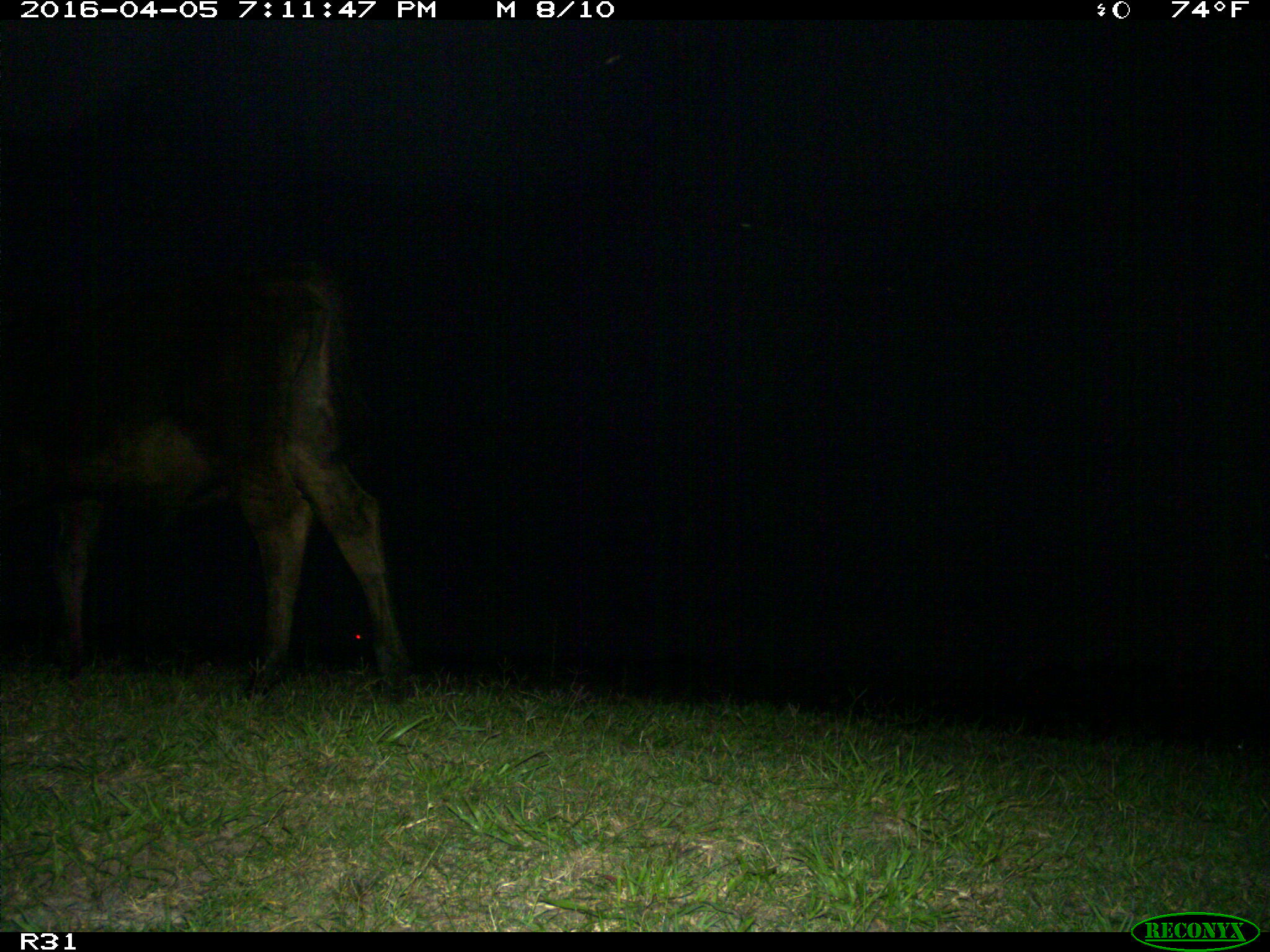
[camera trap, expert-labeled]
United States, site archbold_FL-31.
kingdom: Animalia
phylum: Chordata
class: Mammalia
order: Artiodactyla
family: Bovidae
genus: Bos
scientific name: Bos taurus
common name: domestic cow